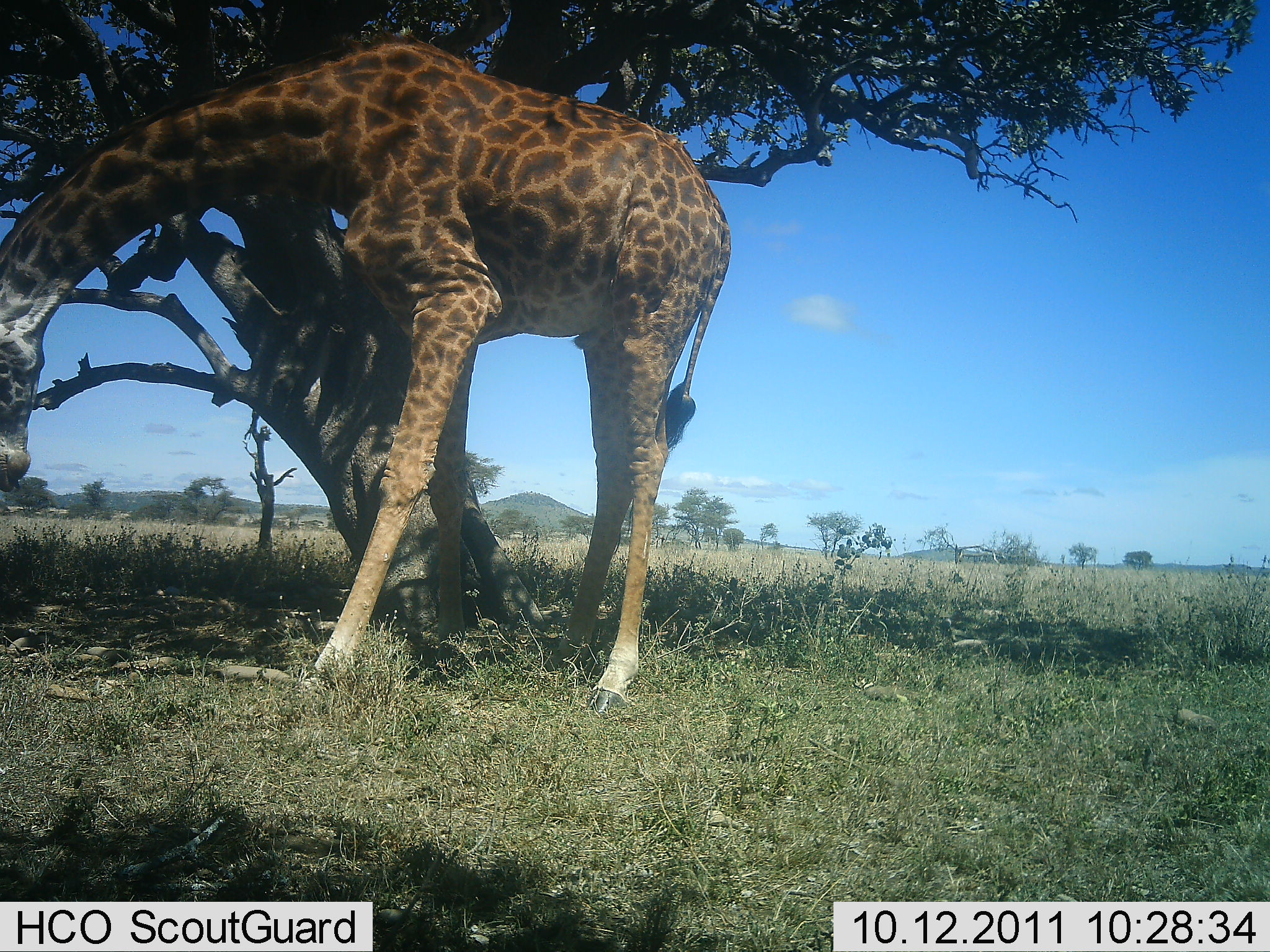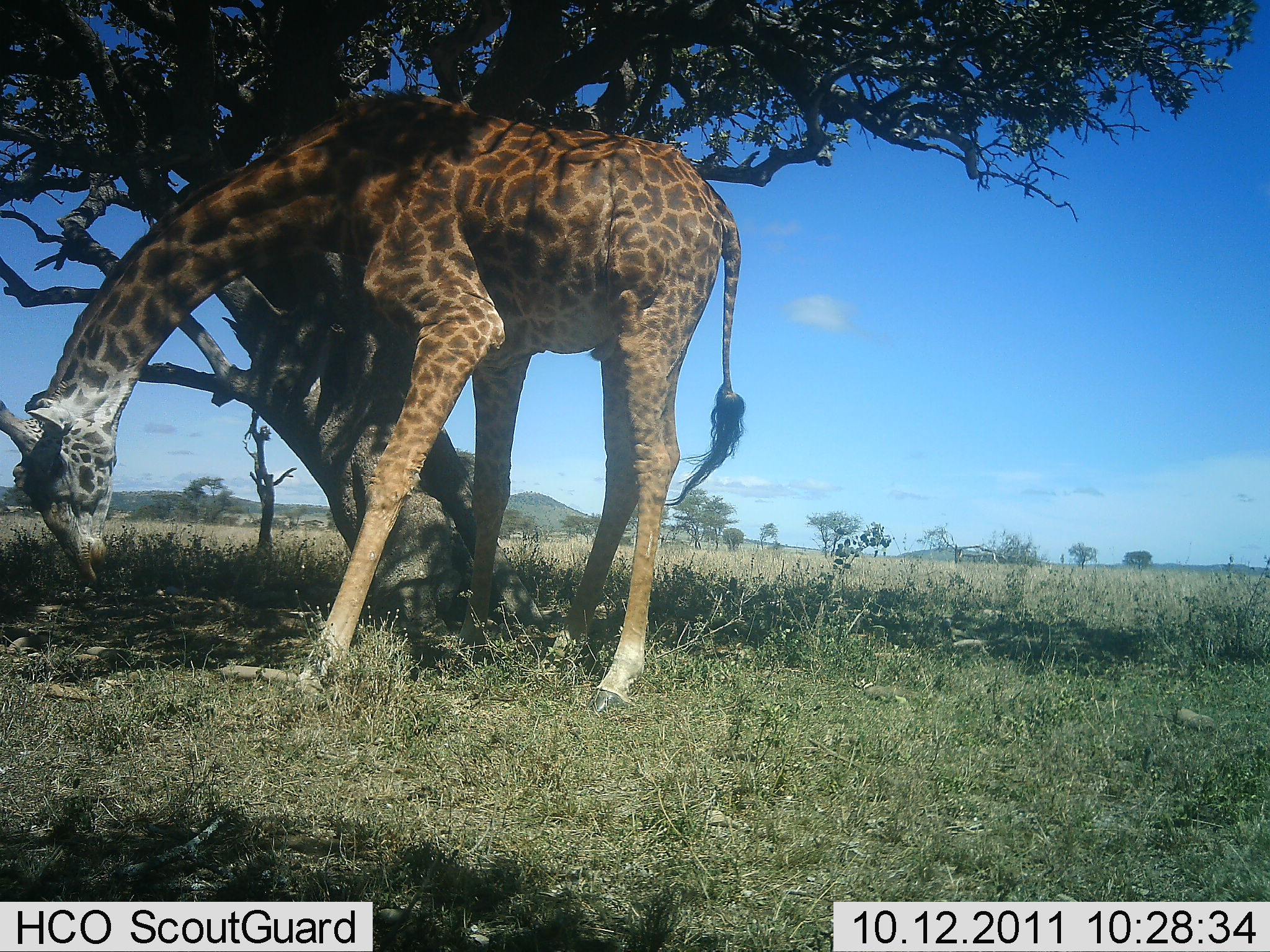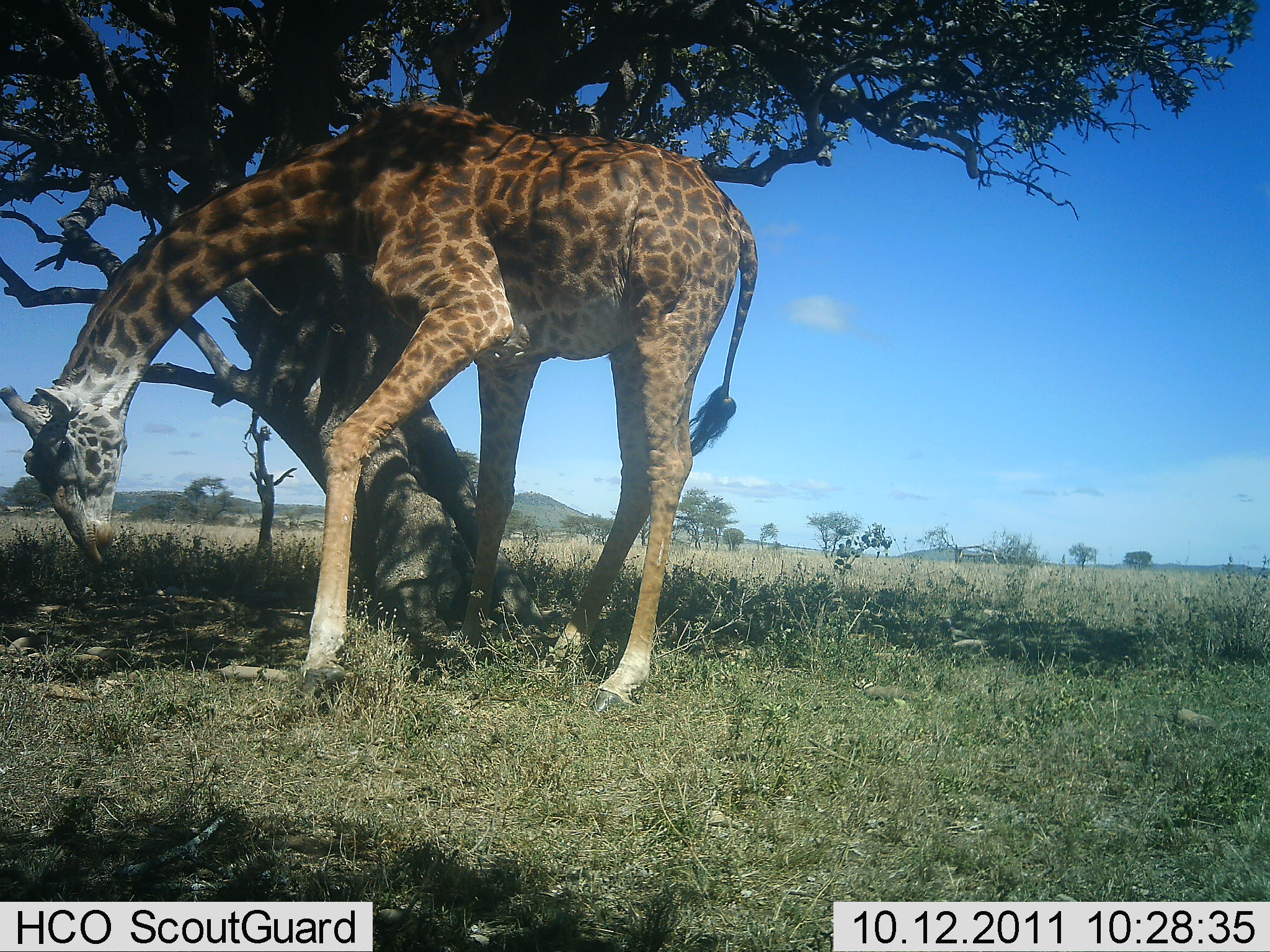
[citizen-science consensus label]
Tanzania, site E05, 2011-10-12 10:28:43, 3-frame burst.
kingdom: Animalia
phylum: Chordata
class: Mammalia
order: Artiodactyla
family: Giraffidae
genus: Giraffa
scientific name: Giraffa camelopardalis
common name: giraffe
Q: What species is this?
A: Giraffe (Giraffa camelopardalis).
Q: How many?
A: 1.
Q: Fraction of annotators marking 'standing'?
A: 43%.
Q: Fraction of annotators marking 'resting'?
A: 7%.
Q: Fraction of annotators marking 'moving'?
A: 29%.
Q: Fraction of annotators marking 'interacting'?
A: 0%.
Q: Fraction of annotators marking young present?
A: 7%.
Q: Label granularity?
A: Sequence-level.